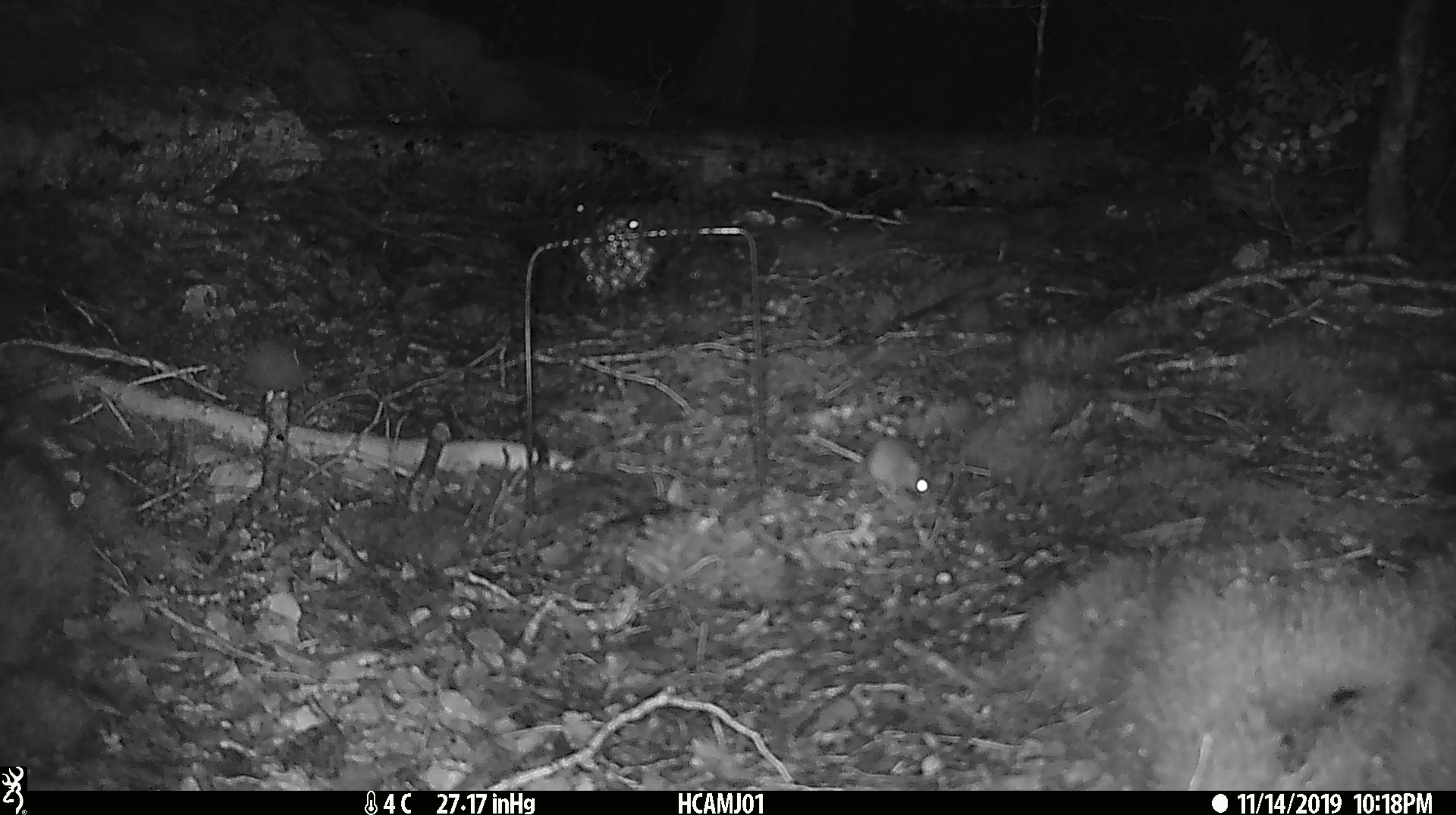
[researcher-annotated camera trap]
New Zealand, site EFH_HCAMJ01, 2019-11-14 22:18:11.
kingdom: Animalia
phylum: Chordata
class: Mammalia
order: Rodentia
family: Muridae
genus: Mus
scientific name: Mus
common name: mouse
Mouse (Mus).